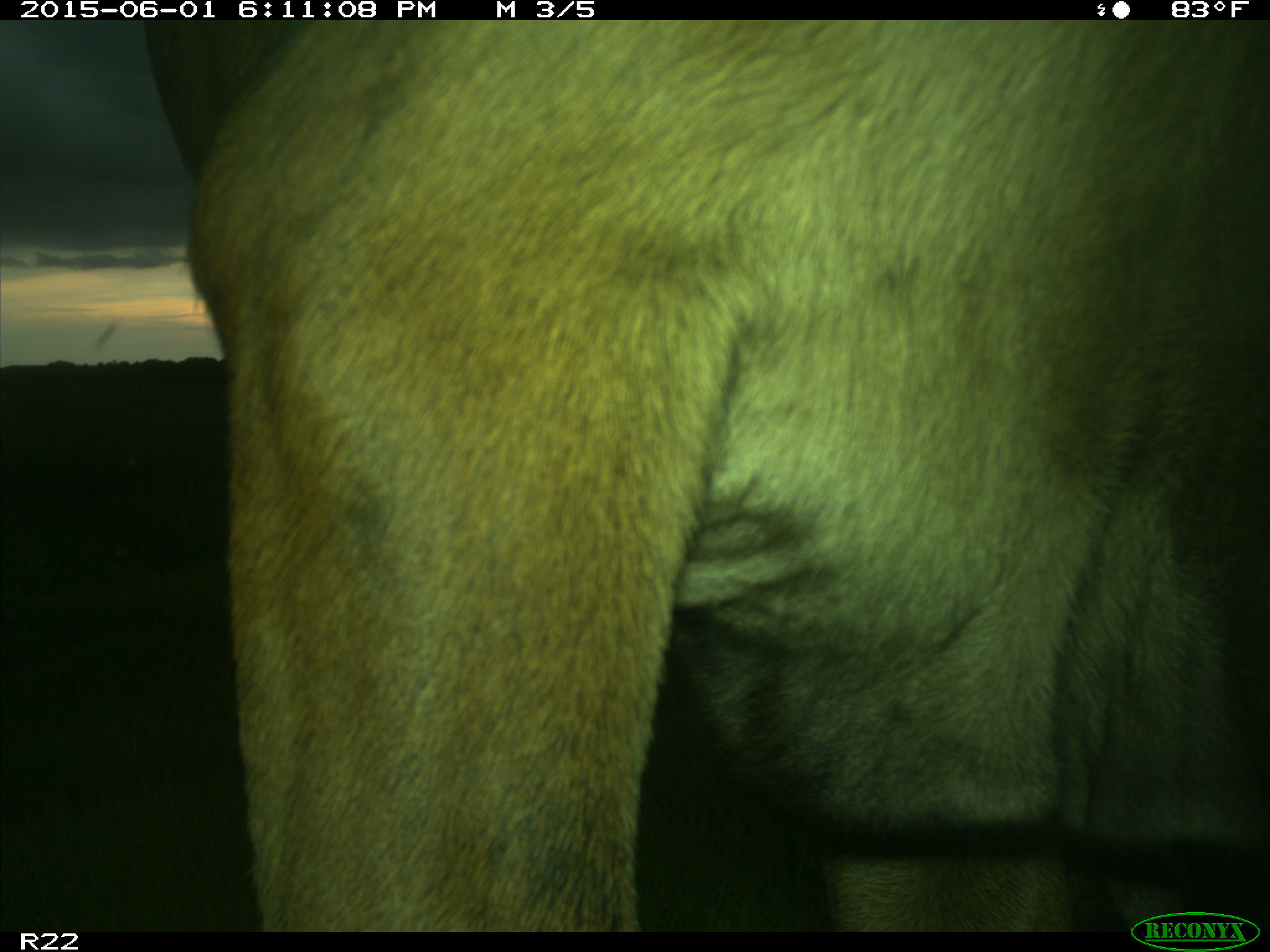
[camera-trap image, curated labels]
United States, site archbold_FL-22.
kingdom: Animalia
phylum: Chordata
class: Mammalia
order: Artiodactyla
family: Bovidae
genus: Bos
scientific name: Bos taurus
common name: domestic cow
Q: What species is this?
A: Bos taurus (domestic cow).